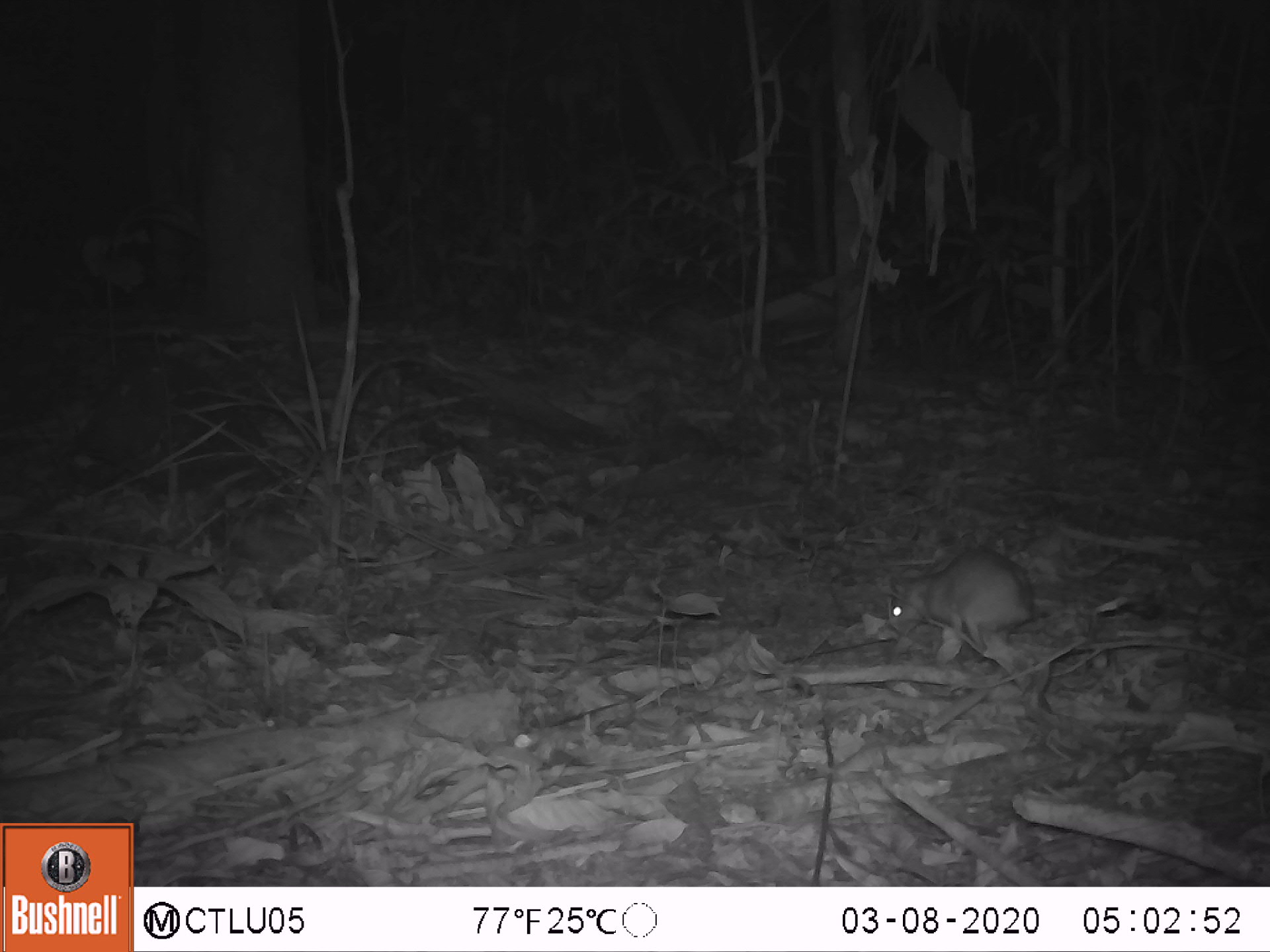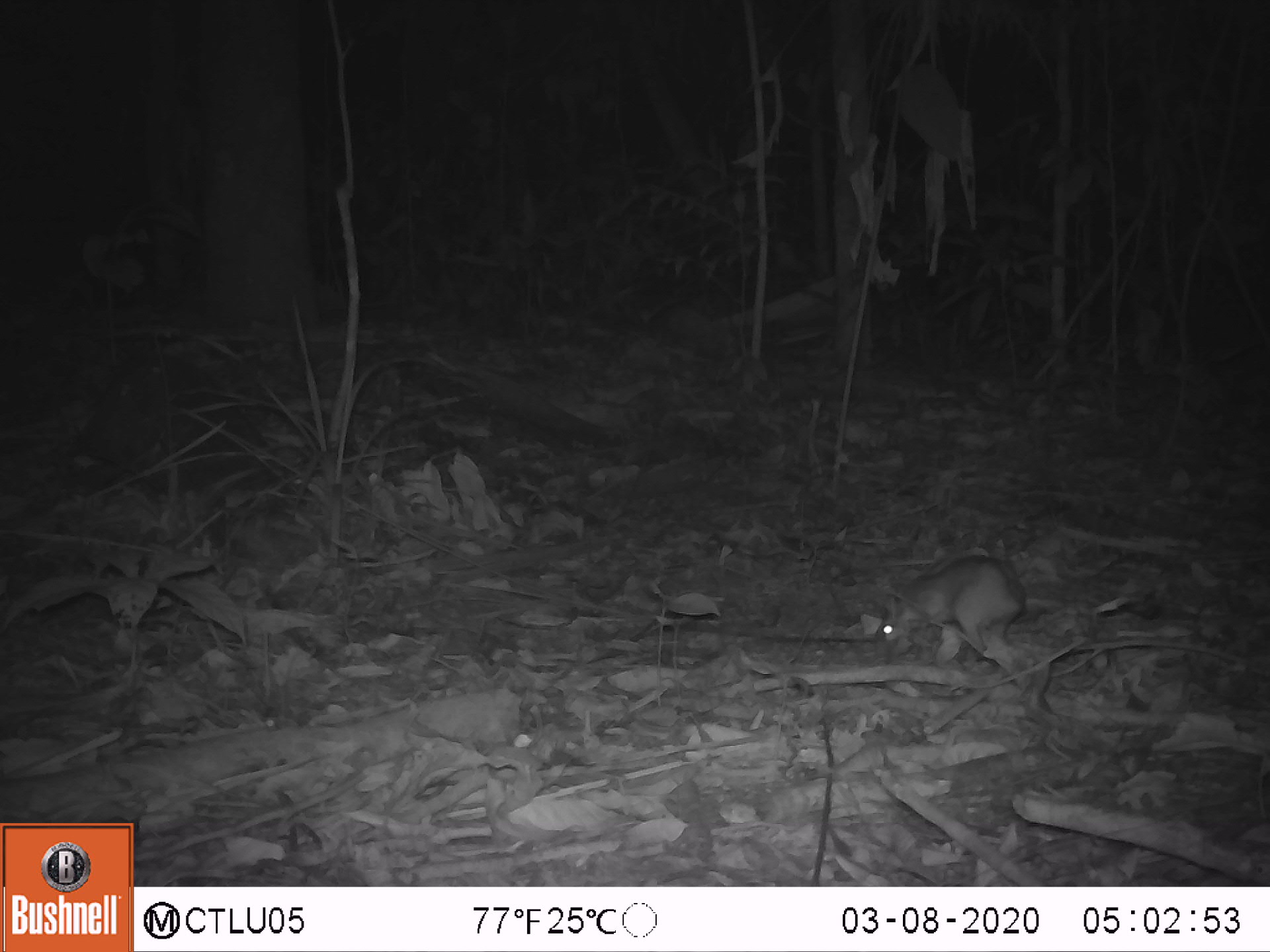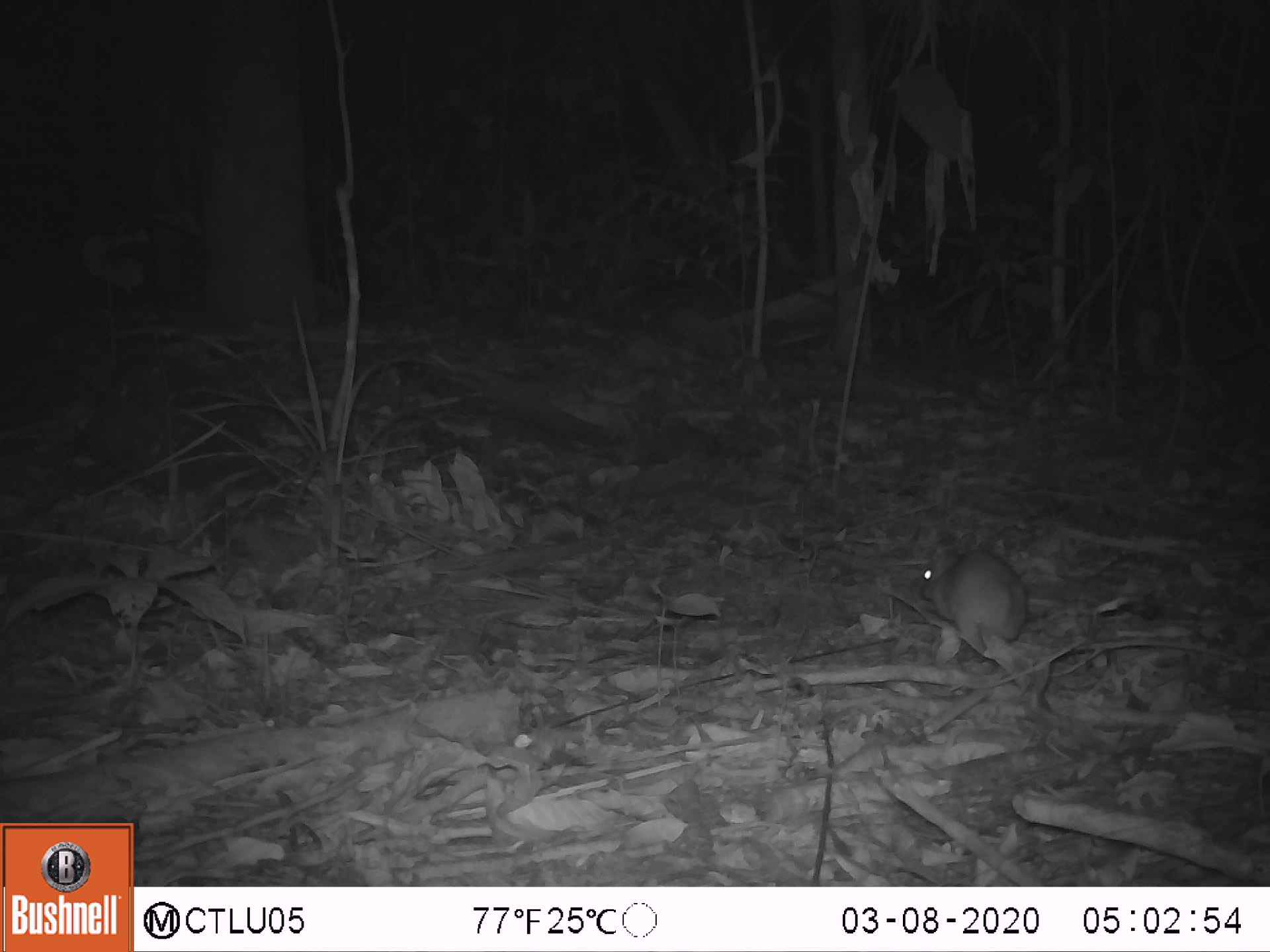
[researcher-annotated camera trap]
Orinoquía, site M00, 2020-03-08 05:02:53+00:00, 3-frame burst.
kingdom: Animalia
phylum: Chordata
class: Mammalia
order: Rodentia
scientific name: Rodentia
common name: rodent